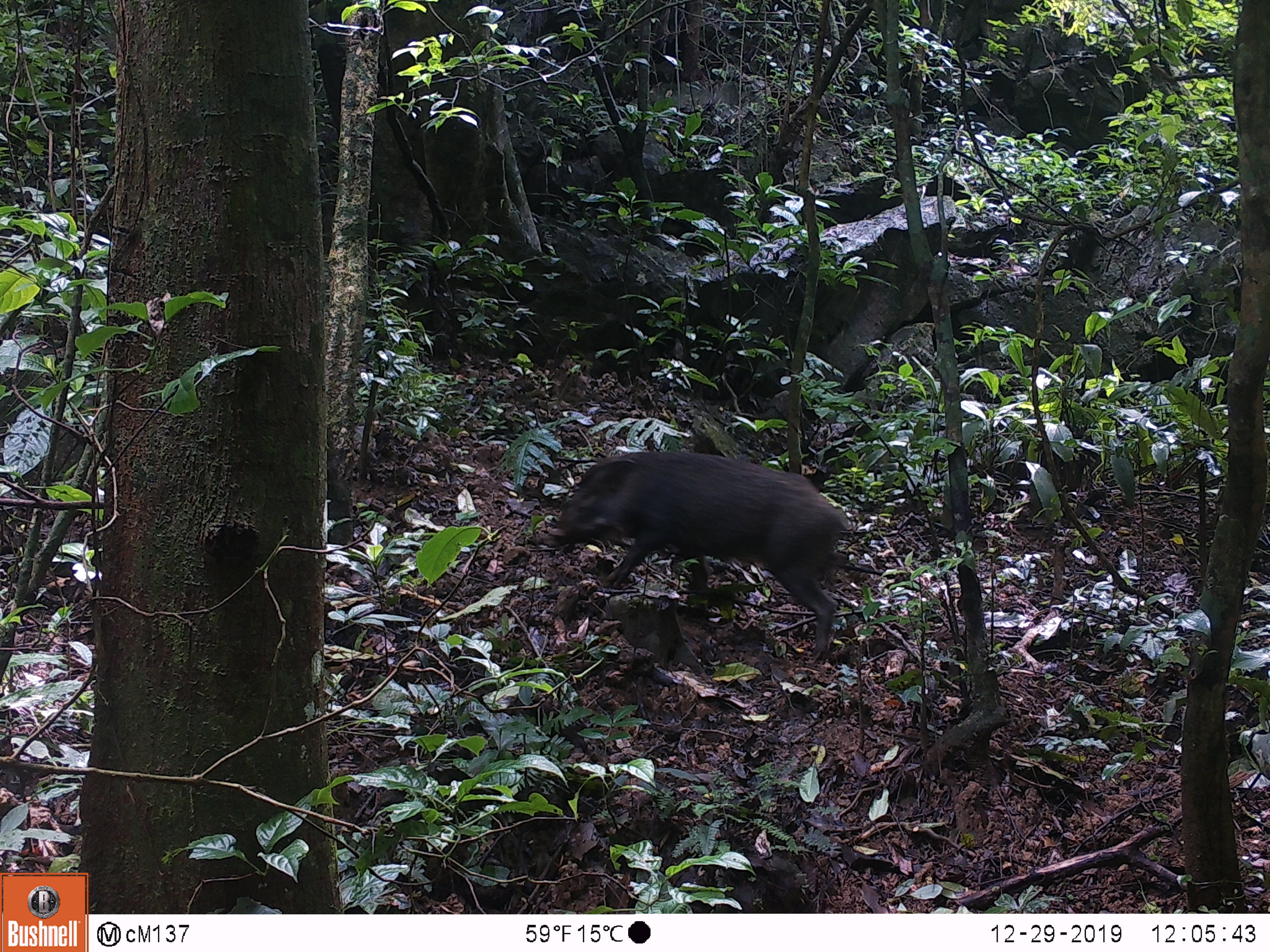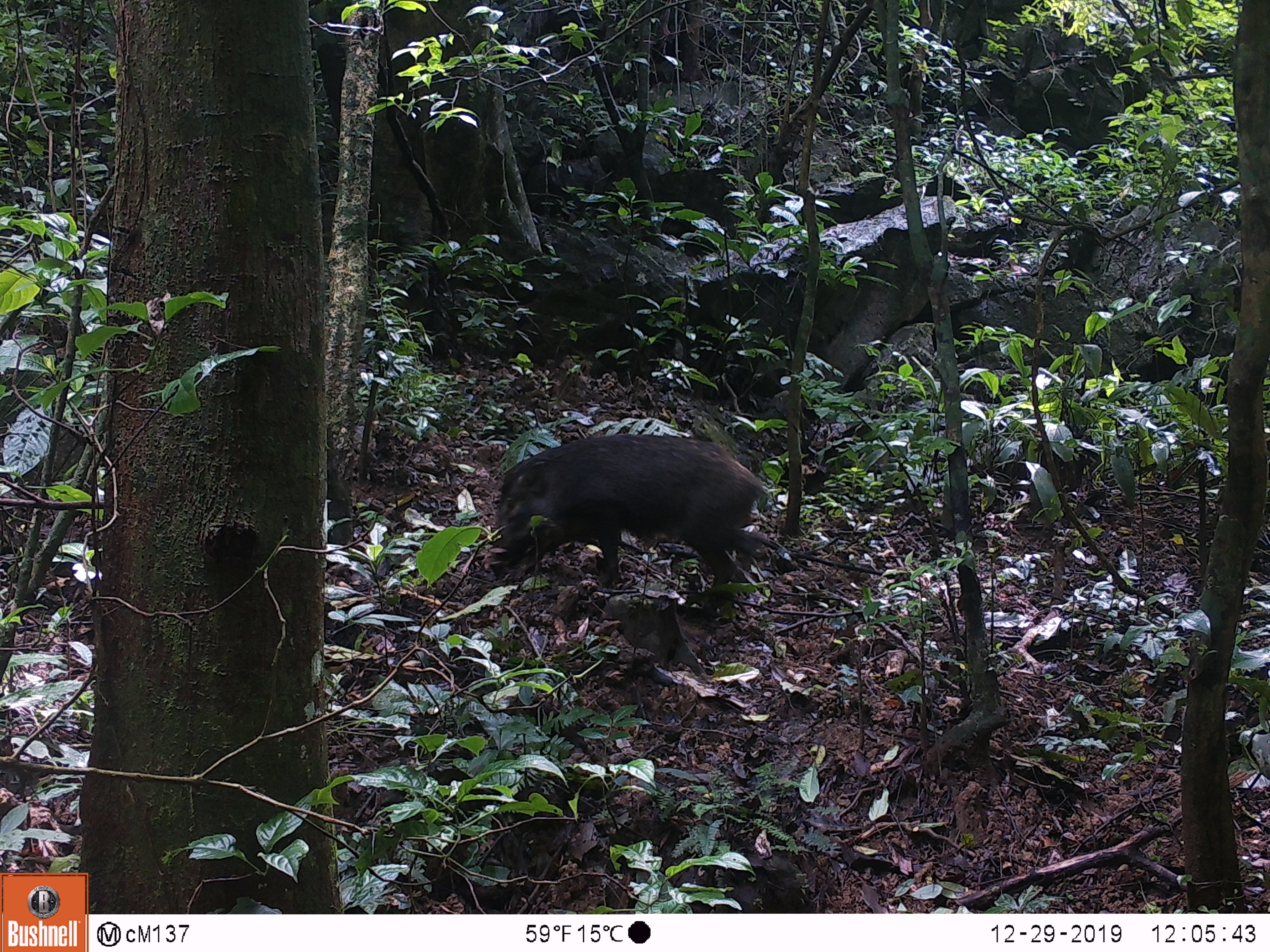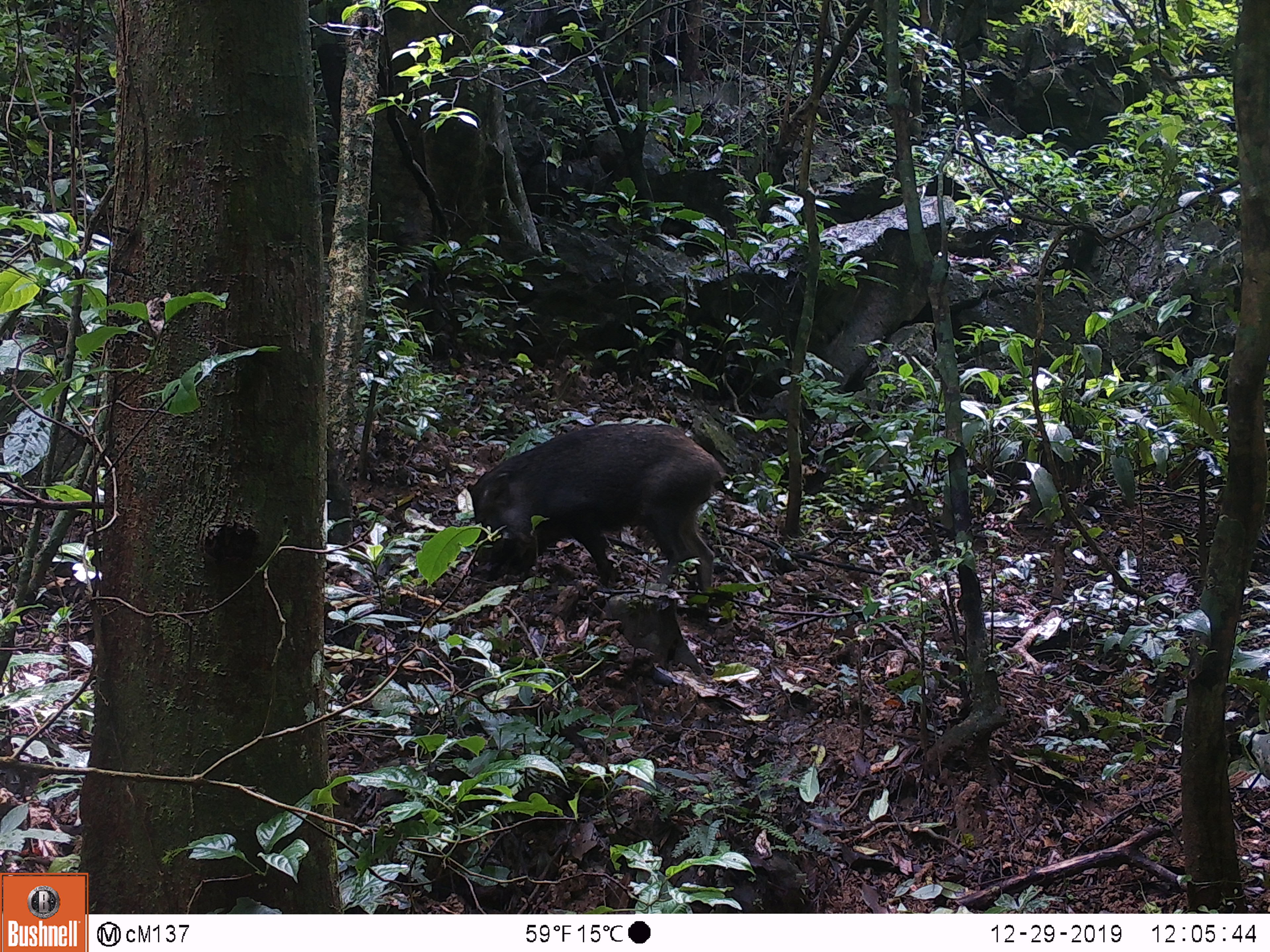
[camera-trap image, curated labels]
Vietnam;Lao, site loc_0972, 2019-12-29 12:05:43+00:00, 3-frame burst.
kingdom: Animalia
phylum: Chordata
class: Mammalia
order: Artiodactyla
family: Suidae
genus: Sus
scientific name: Sus scrofa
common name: eurasian wild pig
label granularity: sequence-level